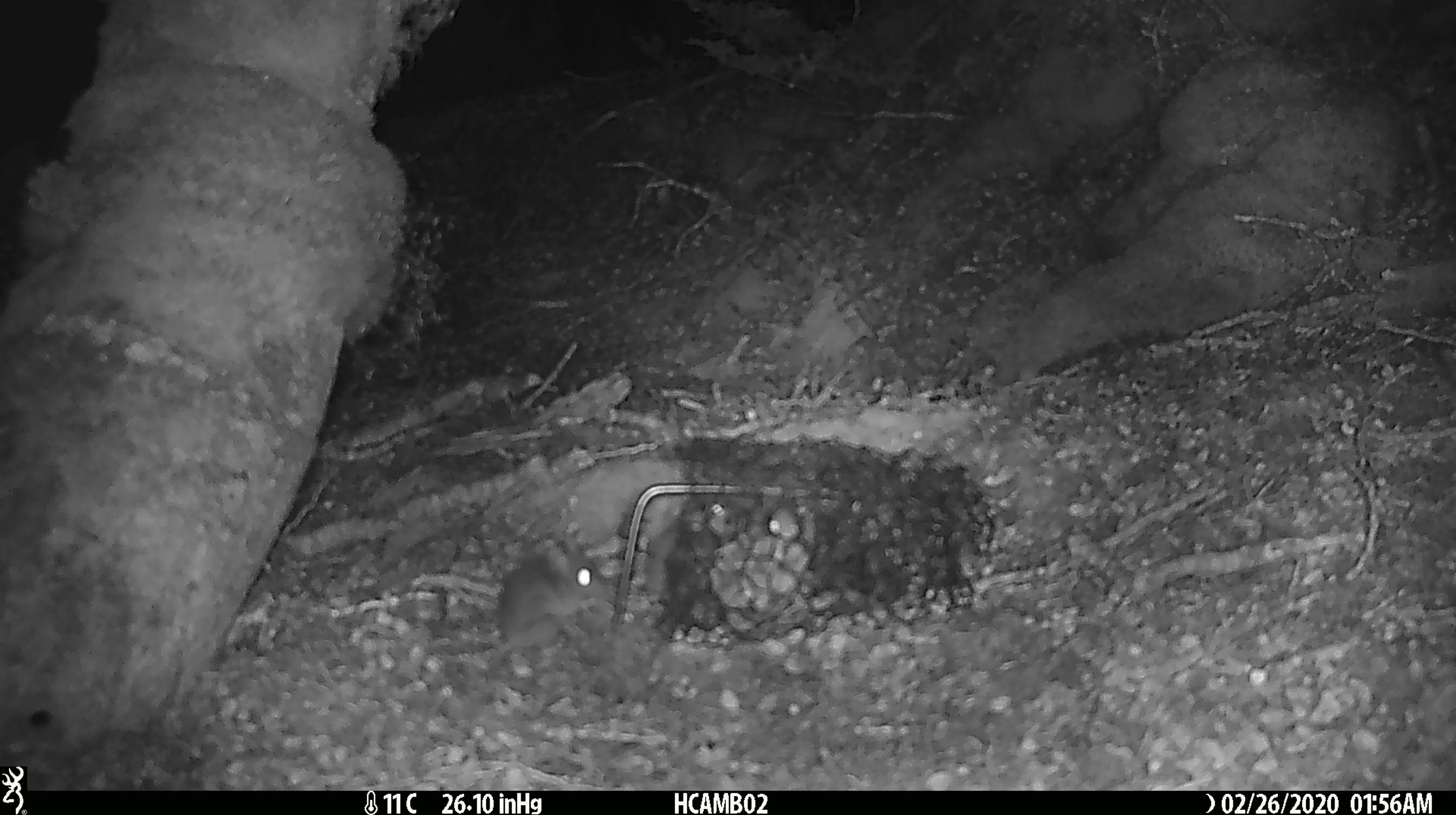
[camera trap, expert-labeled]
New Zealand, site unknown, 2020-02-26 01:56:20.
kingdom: Animalia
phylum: Chordata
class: Mammalia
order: Rodentia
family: Muridae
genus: Mus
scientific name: Mus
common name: mouse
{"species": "mouse (Mus)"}